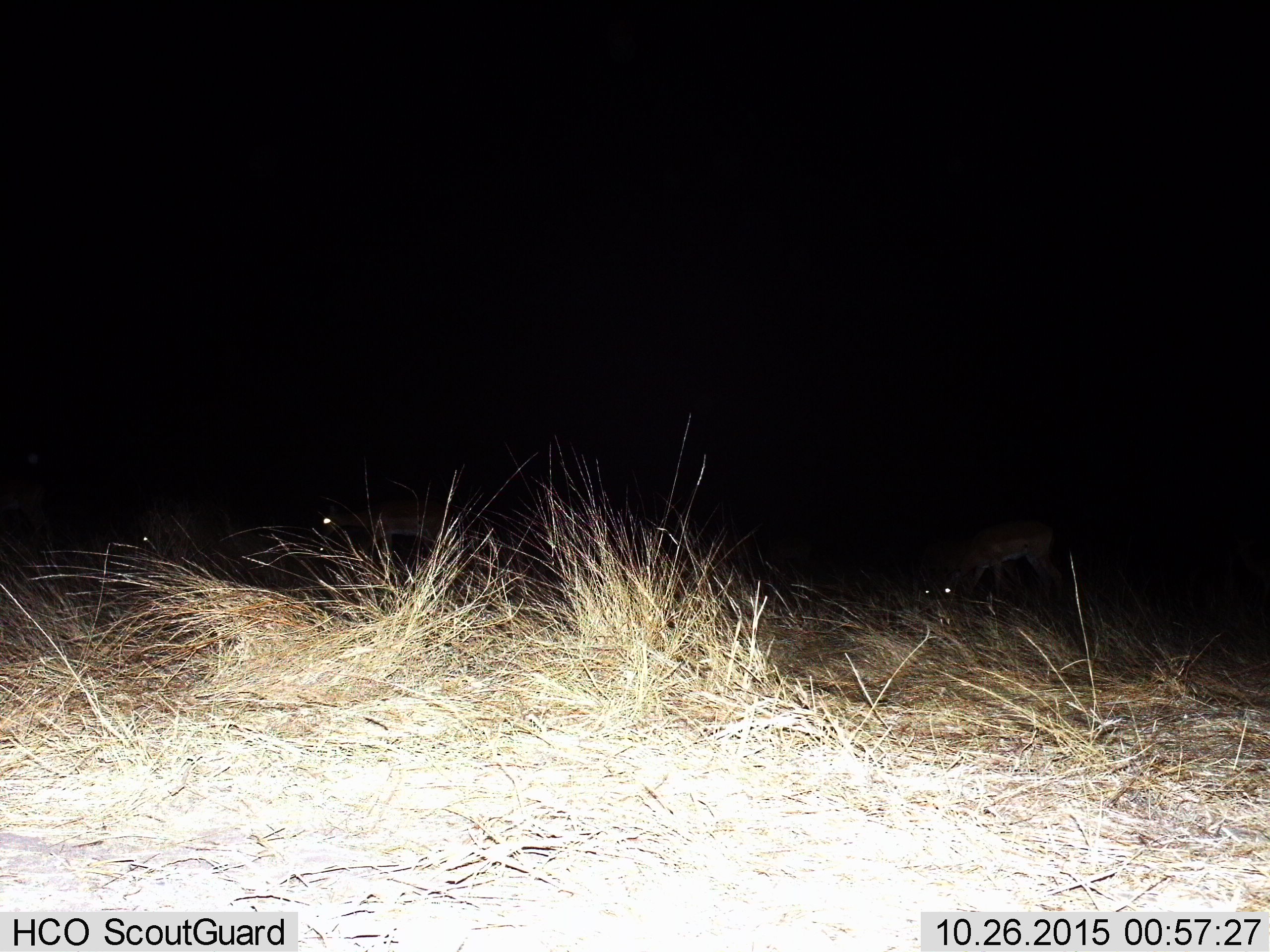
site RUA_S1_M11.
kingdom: Animalia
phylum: Chordata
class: Mammalia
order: Artiodactyla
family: Bovidae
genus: Aepyceros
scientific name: Aepyceros melampus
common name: impala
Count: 3.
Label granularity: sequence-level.